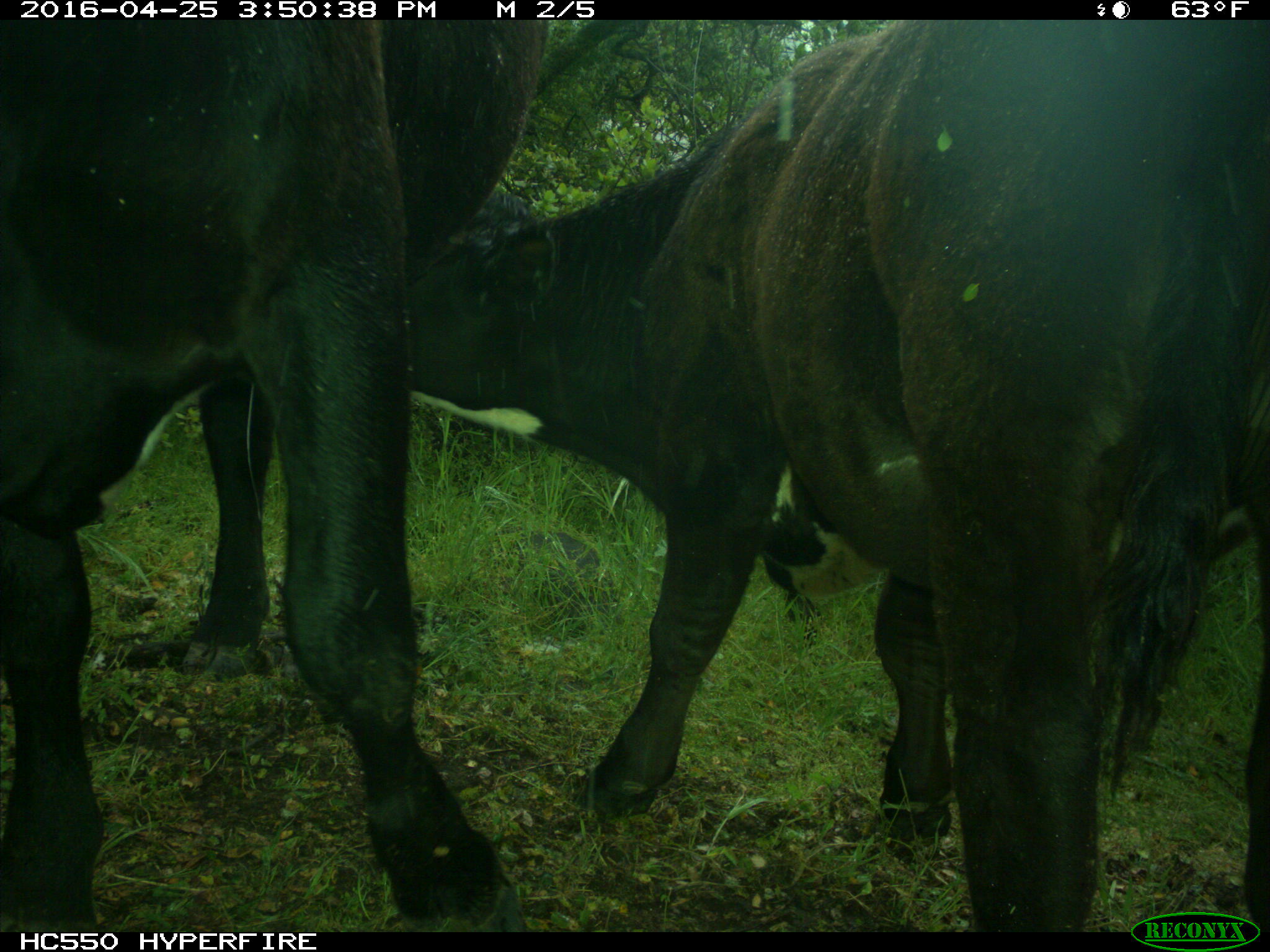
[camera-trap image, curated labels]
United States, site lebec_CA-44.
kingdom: Animalia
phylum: Chordata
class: Mammalia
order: Artiodactyla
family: Bovidae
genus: Bos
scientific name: Bos taurus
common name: domestic cow